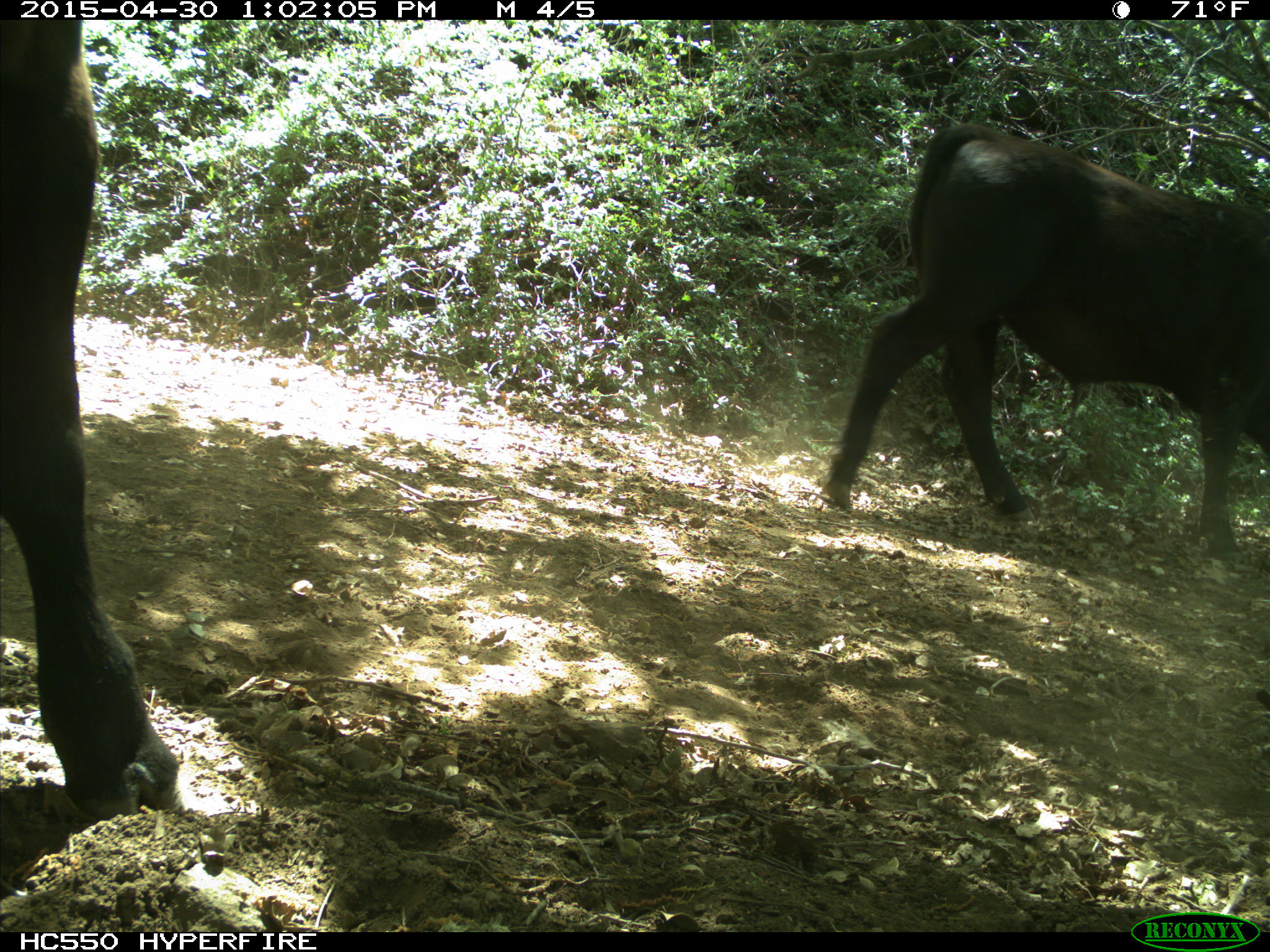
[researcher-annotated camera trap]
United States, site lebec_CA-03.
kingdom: Animalia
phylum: Chordata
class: Mammalia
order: Artiodactyla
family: Bovidae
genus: Bos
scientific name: Bos taurus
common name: domestic cow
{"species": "Bos taurus (domestic cow)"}